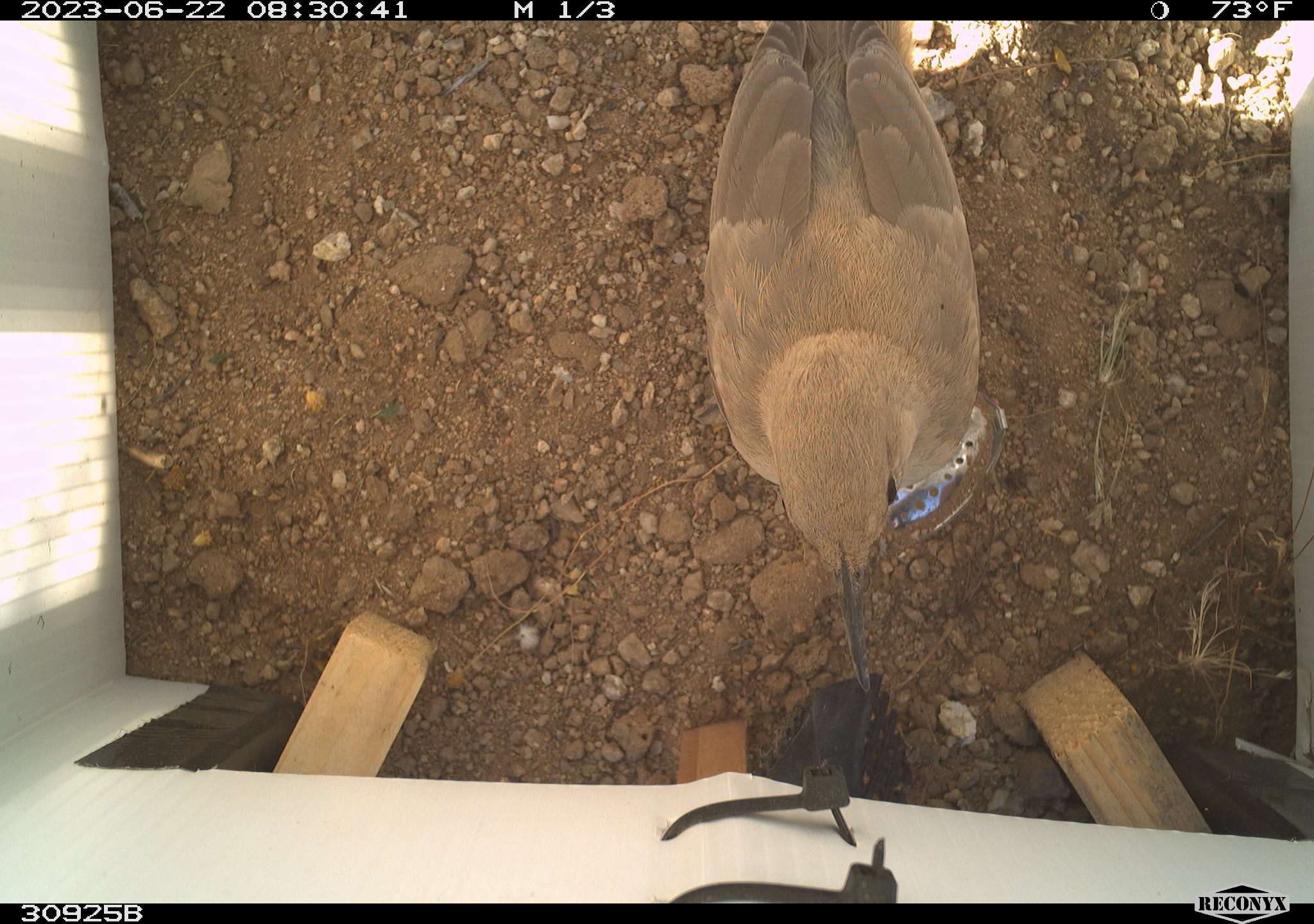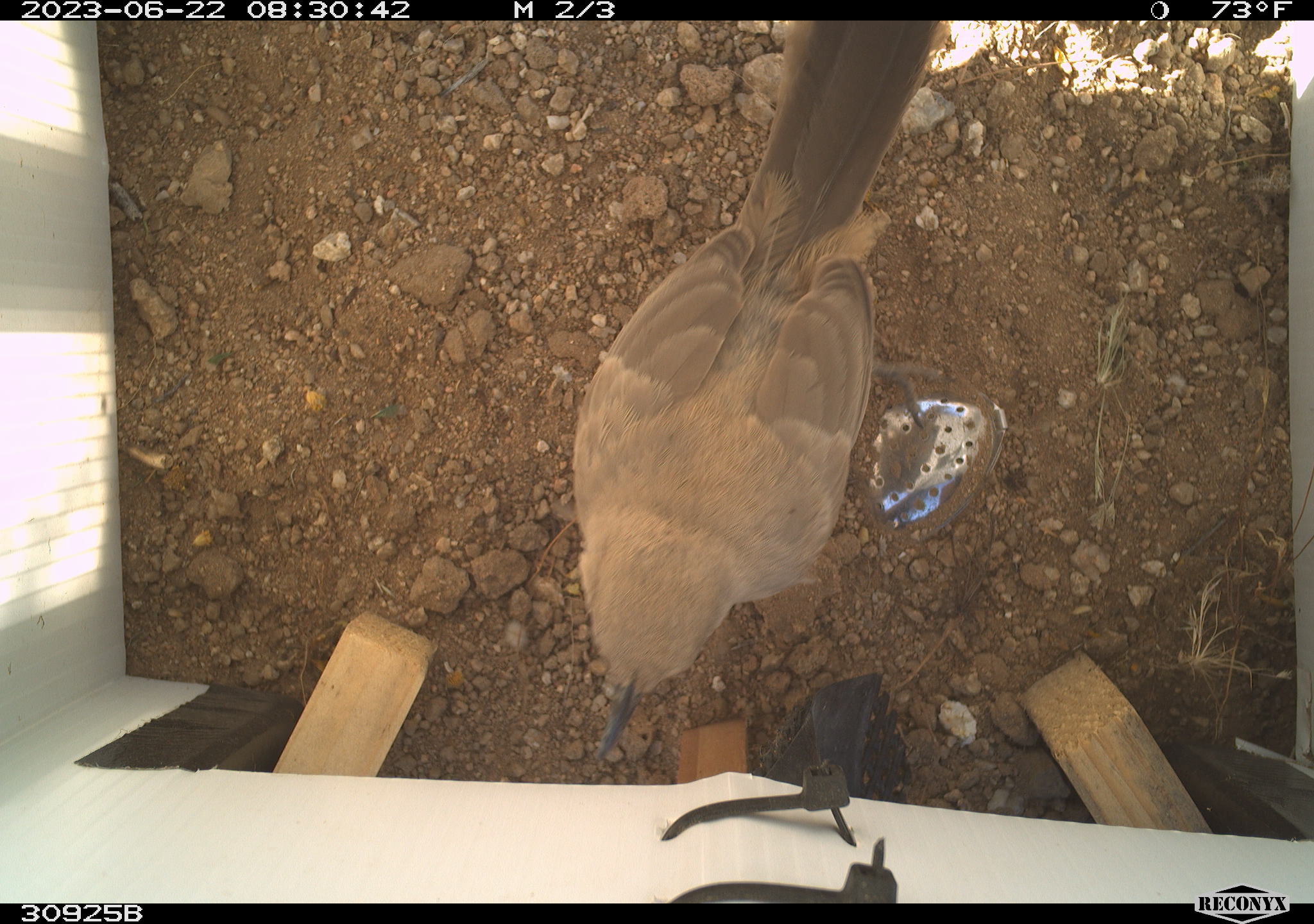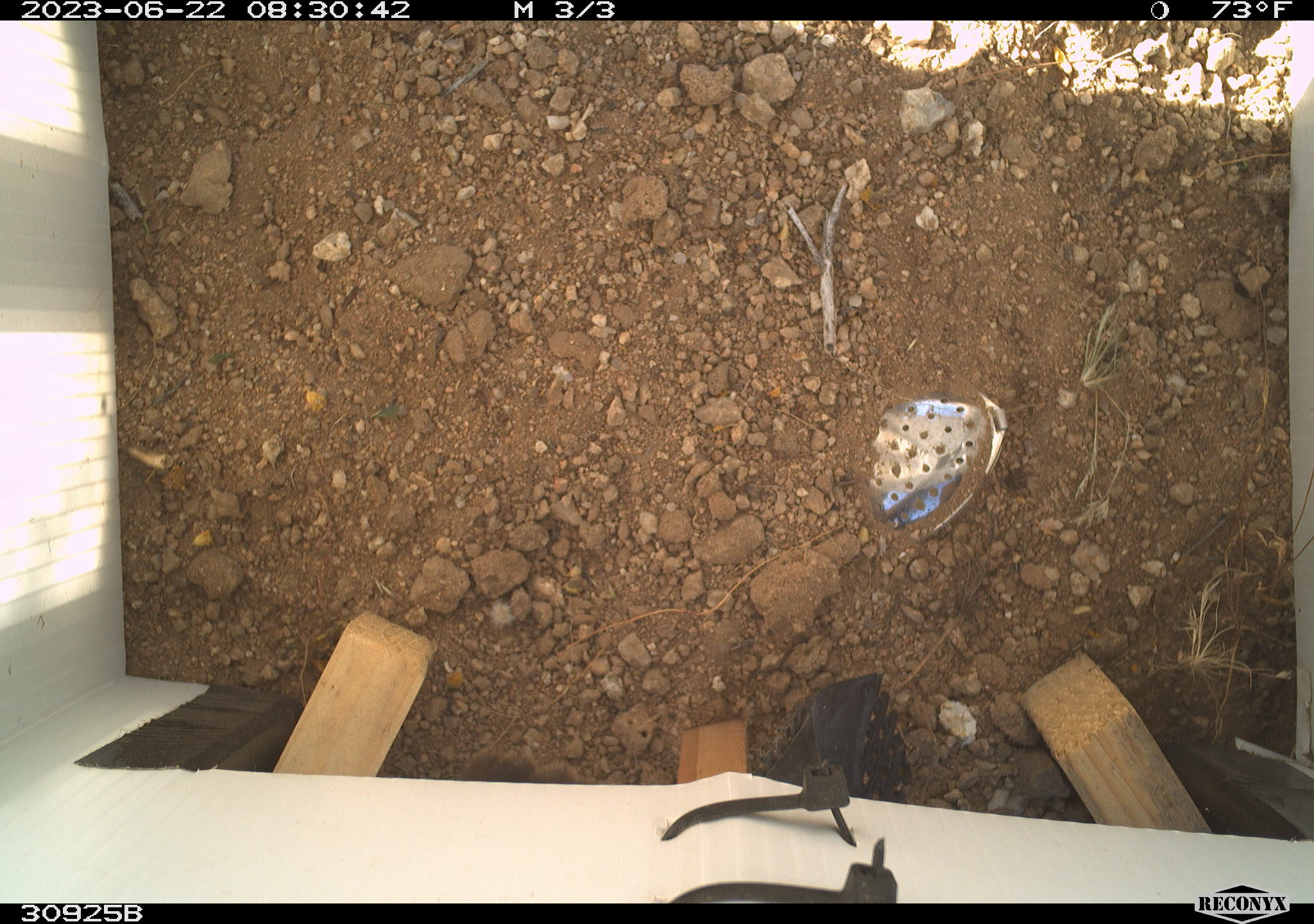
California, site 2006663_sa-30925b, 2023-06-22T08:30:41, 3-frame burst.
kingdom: Animalia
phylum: Chordata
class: Aves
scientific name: Aves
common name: bird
Bird (Aves).